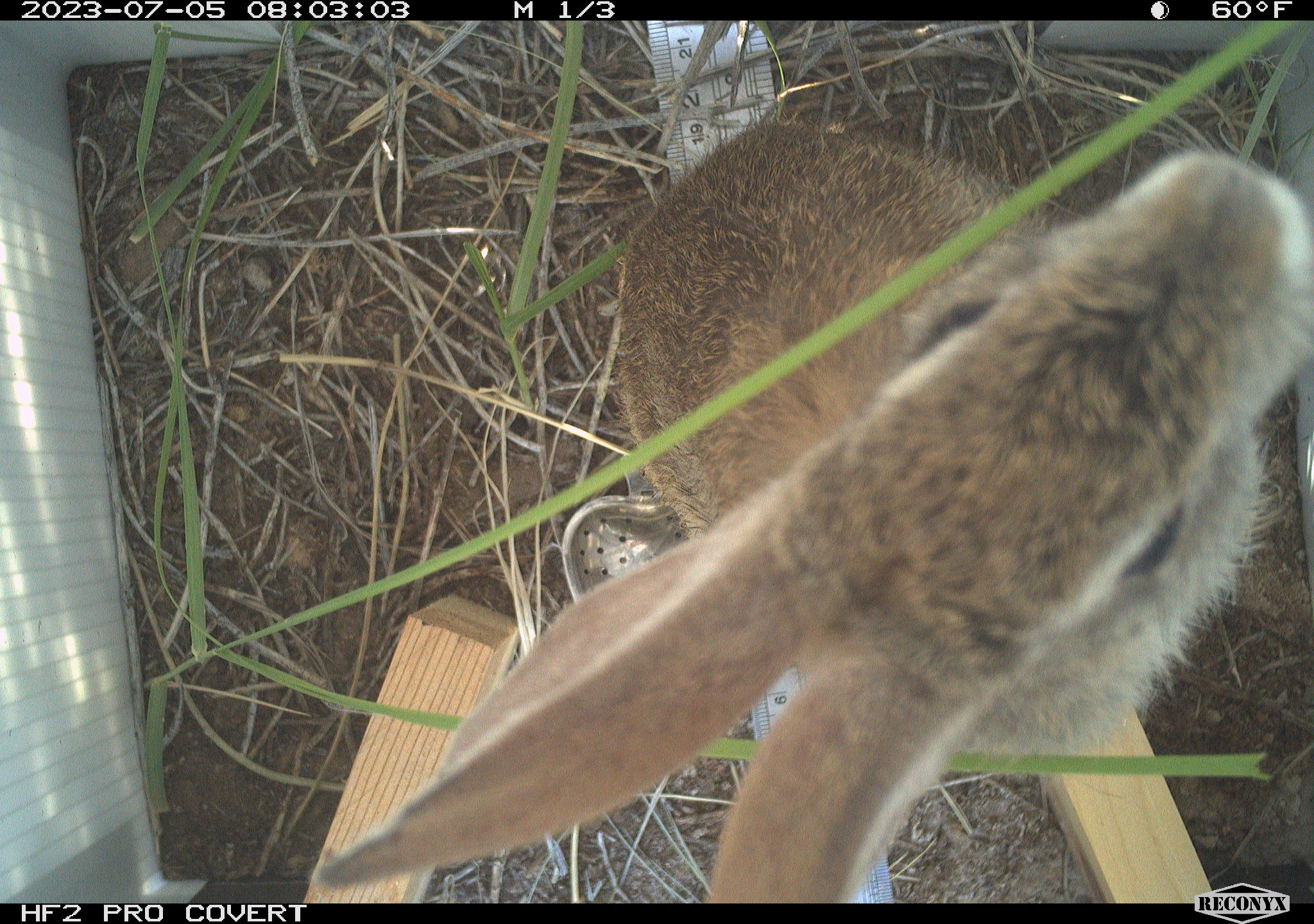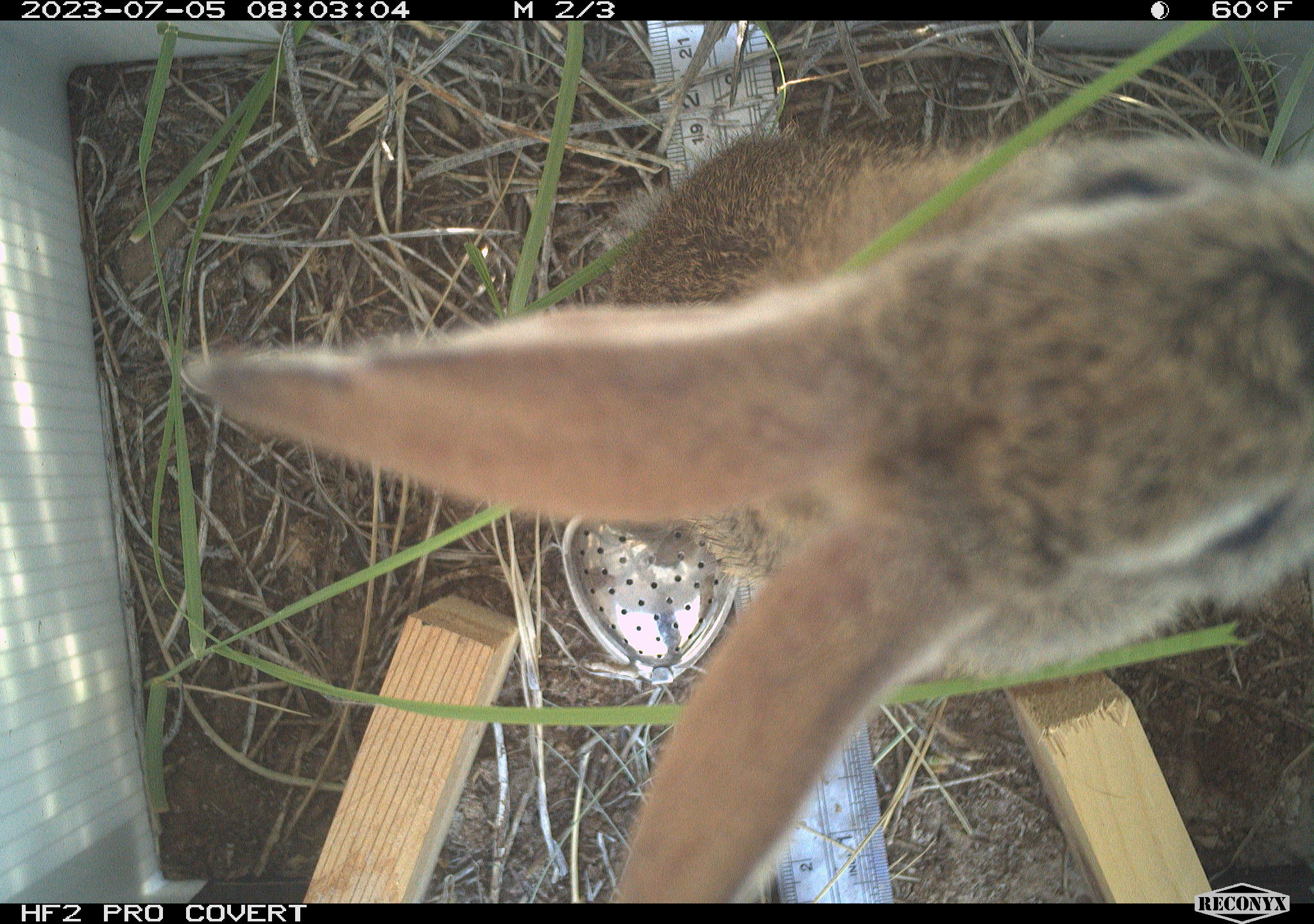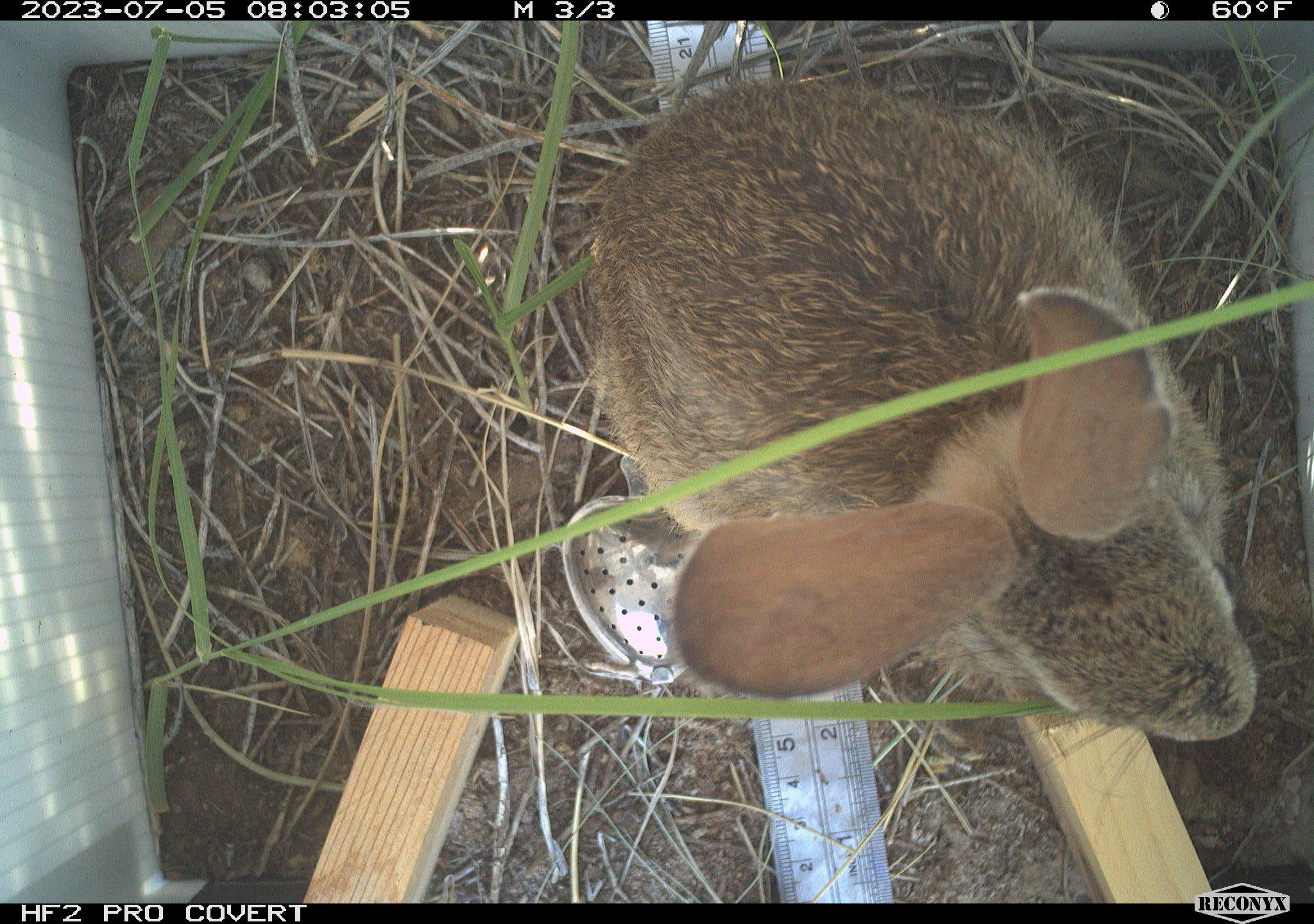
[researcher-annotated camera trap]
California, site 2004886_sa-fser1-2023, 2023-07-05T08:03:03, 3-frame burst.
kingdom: Animalia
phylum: Chordata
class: Mammalia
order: Lagomorpha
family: Leporidae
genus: Sylvilagus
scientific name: Sylvilagus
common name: cottontail rabbits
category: sylvilagus species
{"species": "sylvilagus species (cottontail rabbits) (Sylvilagus)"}